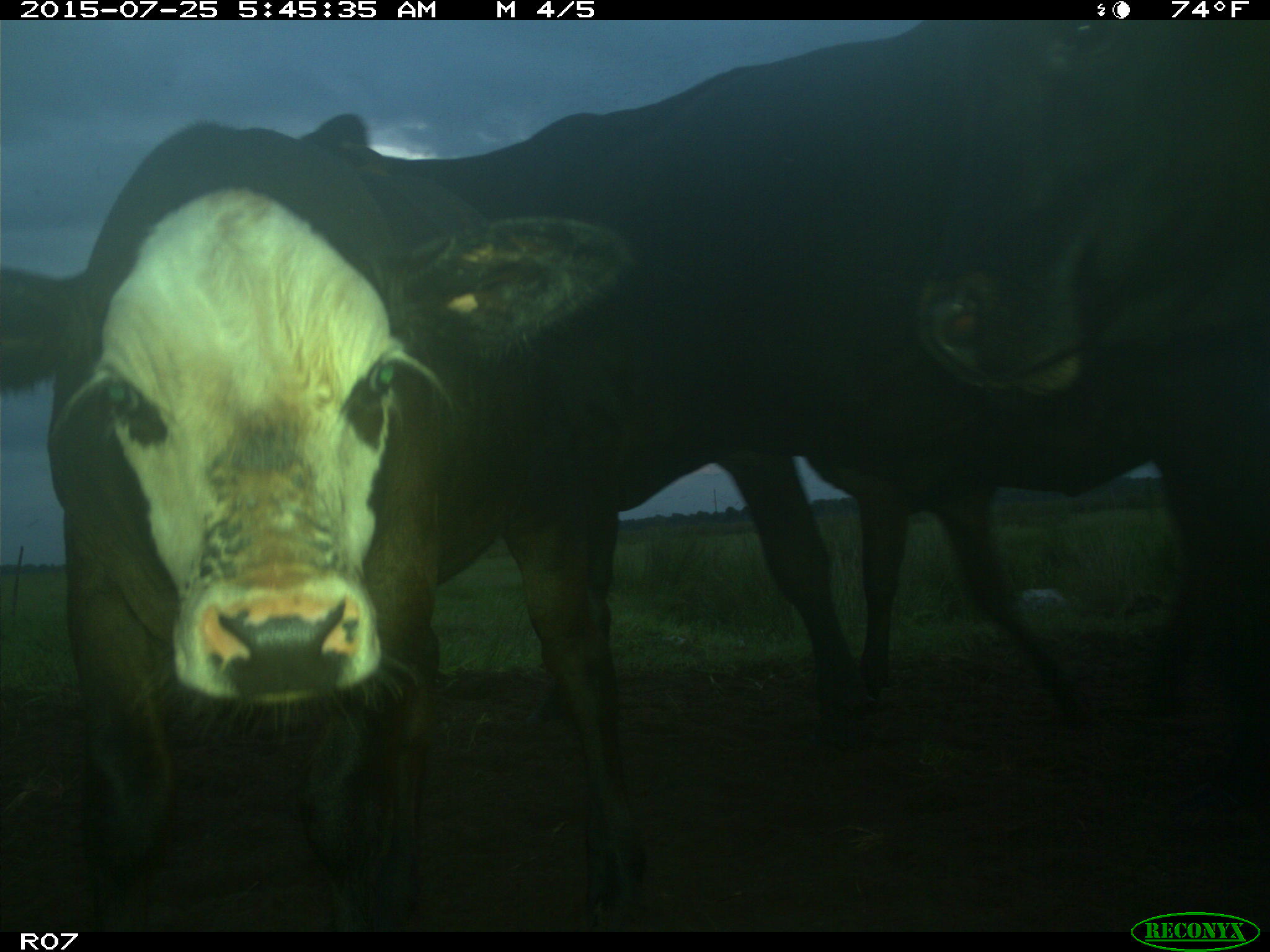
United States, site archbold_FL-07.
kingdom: Animalia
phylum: Chordata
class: Mammalia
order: Artiodactyla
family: Bovidae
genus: Bos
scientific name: Bos taurus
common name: domestic cow